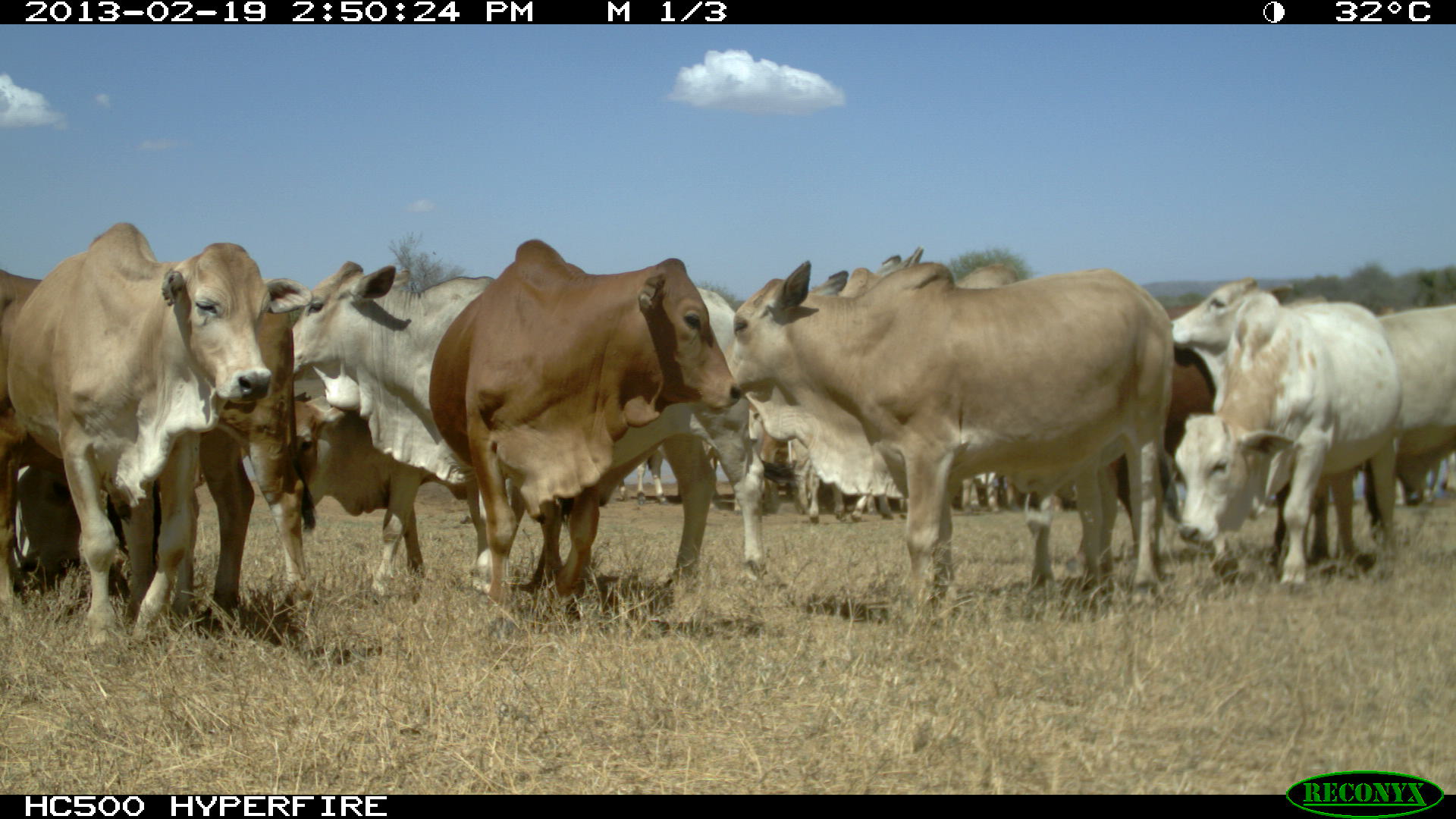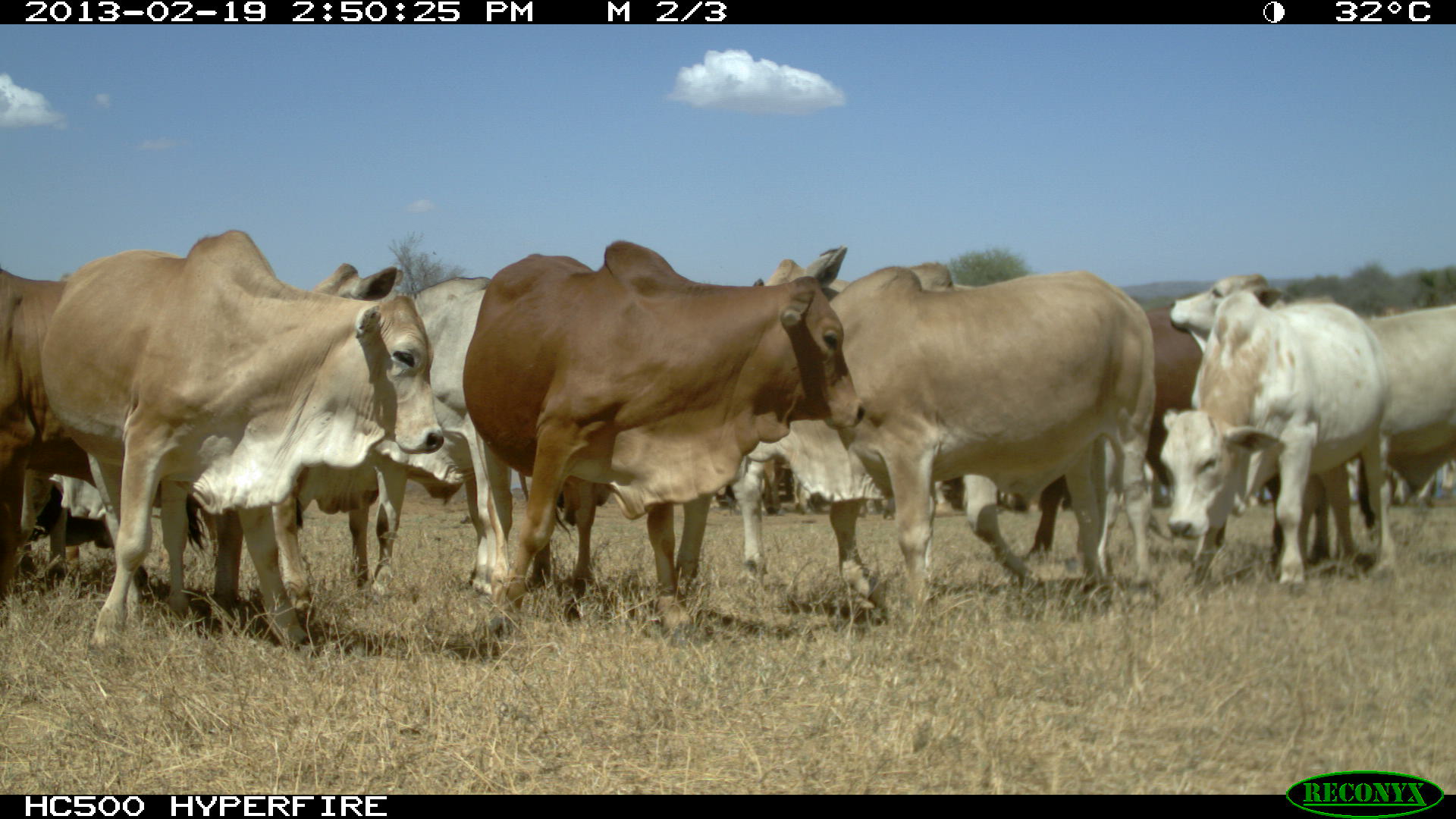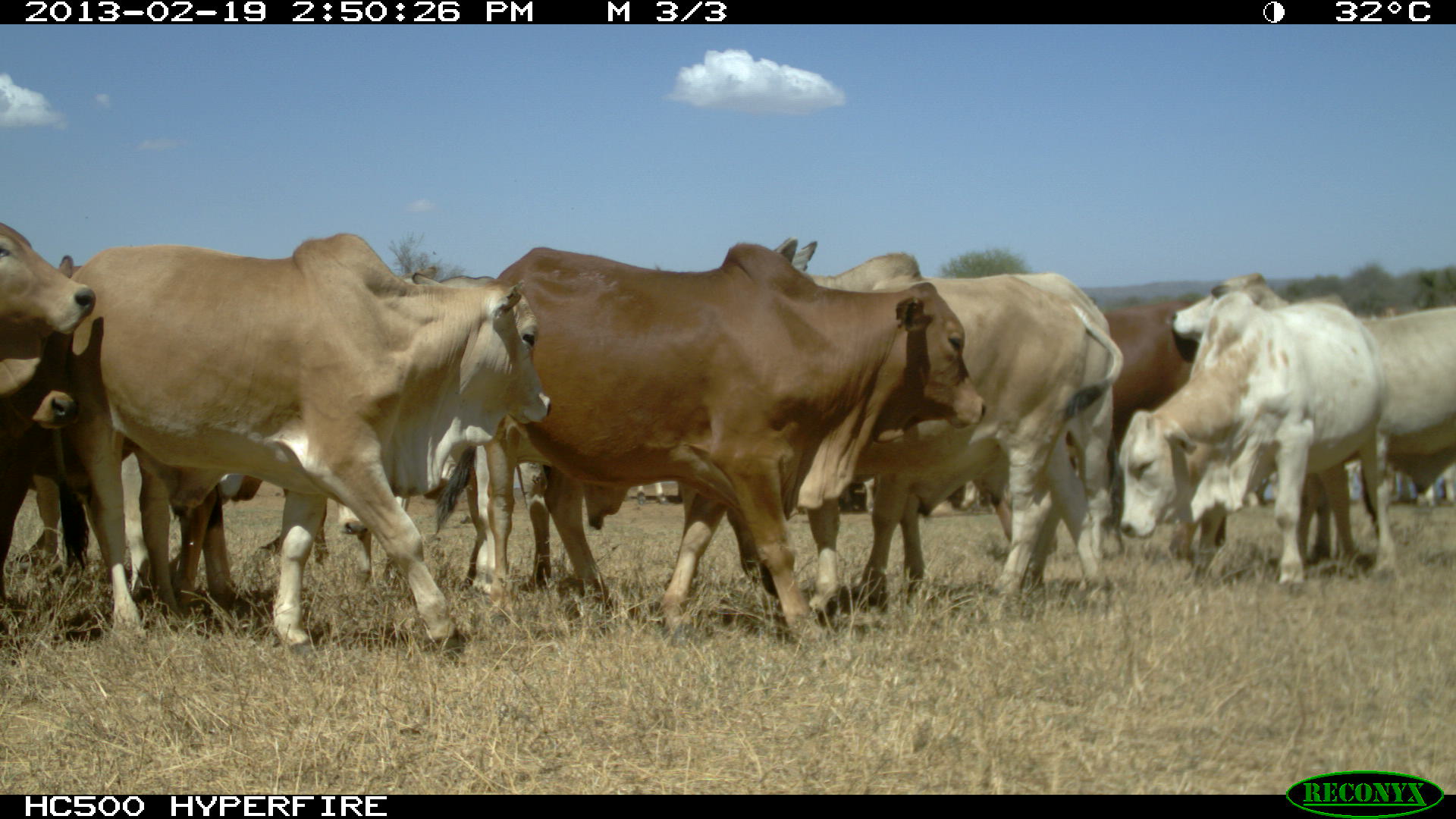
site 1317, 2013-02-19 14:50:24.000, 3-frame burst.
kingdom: Animalia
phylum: Chordata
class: Mammalia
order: Artiodactyla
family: Bovidae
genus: Bos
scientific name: Bos taurus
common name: domestic cattle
Bos taurus (domestic cattle), count 1.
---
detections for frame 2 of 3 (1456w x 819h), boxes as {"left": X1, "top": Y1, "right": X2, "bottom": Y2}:
group: {"left": 0, "top": 226, "right": 1456, "bottom": 651}